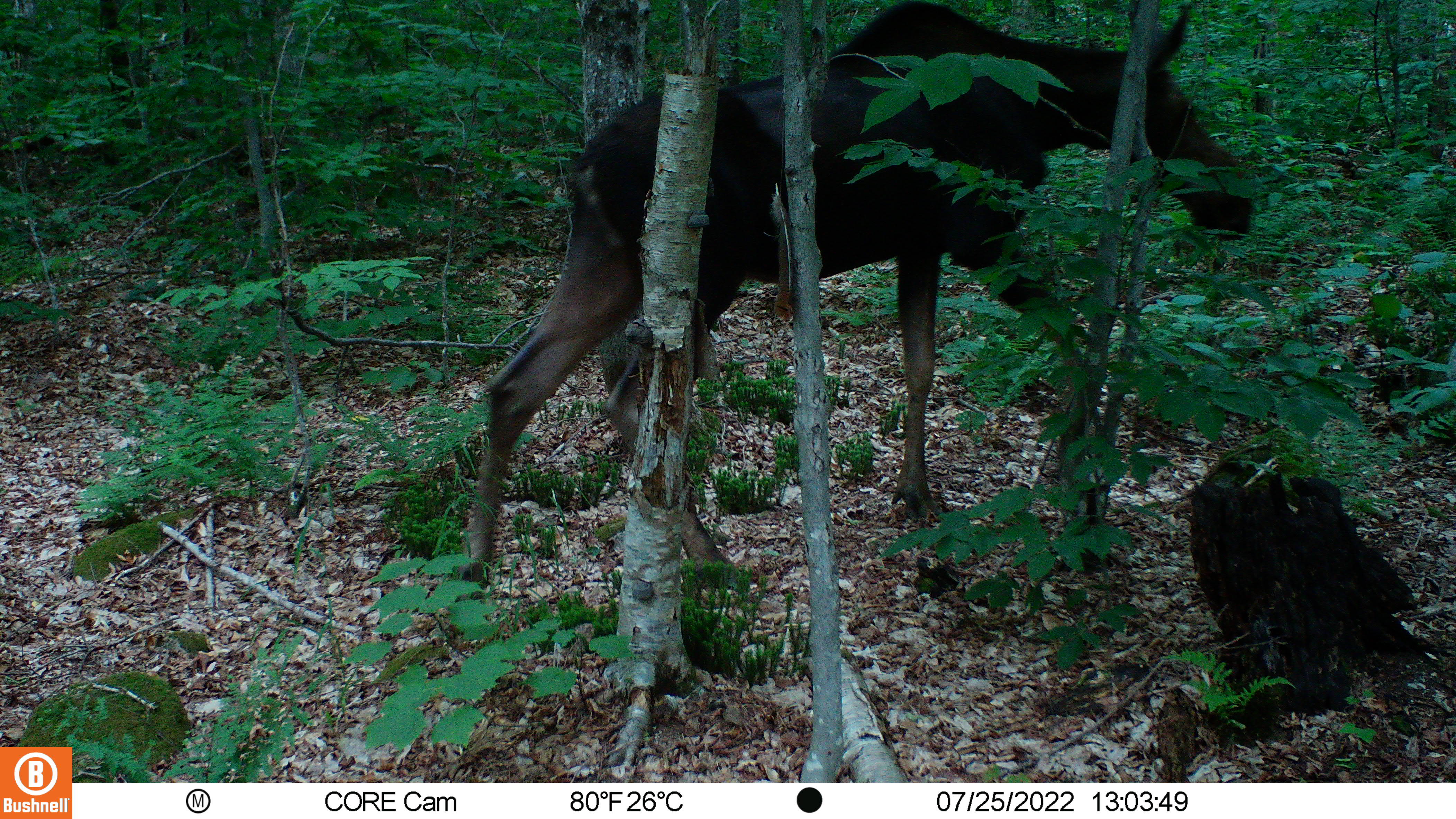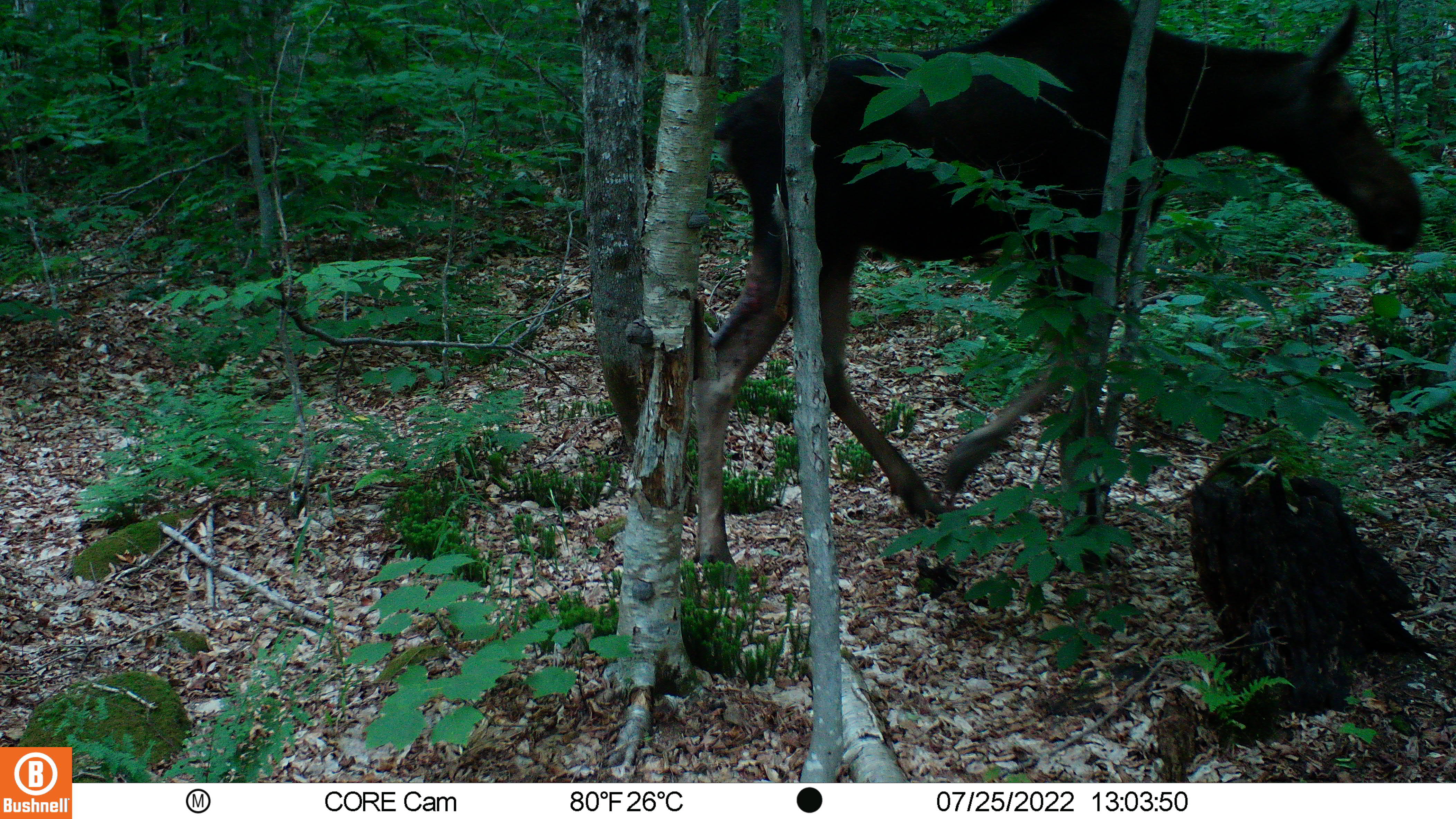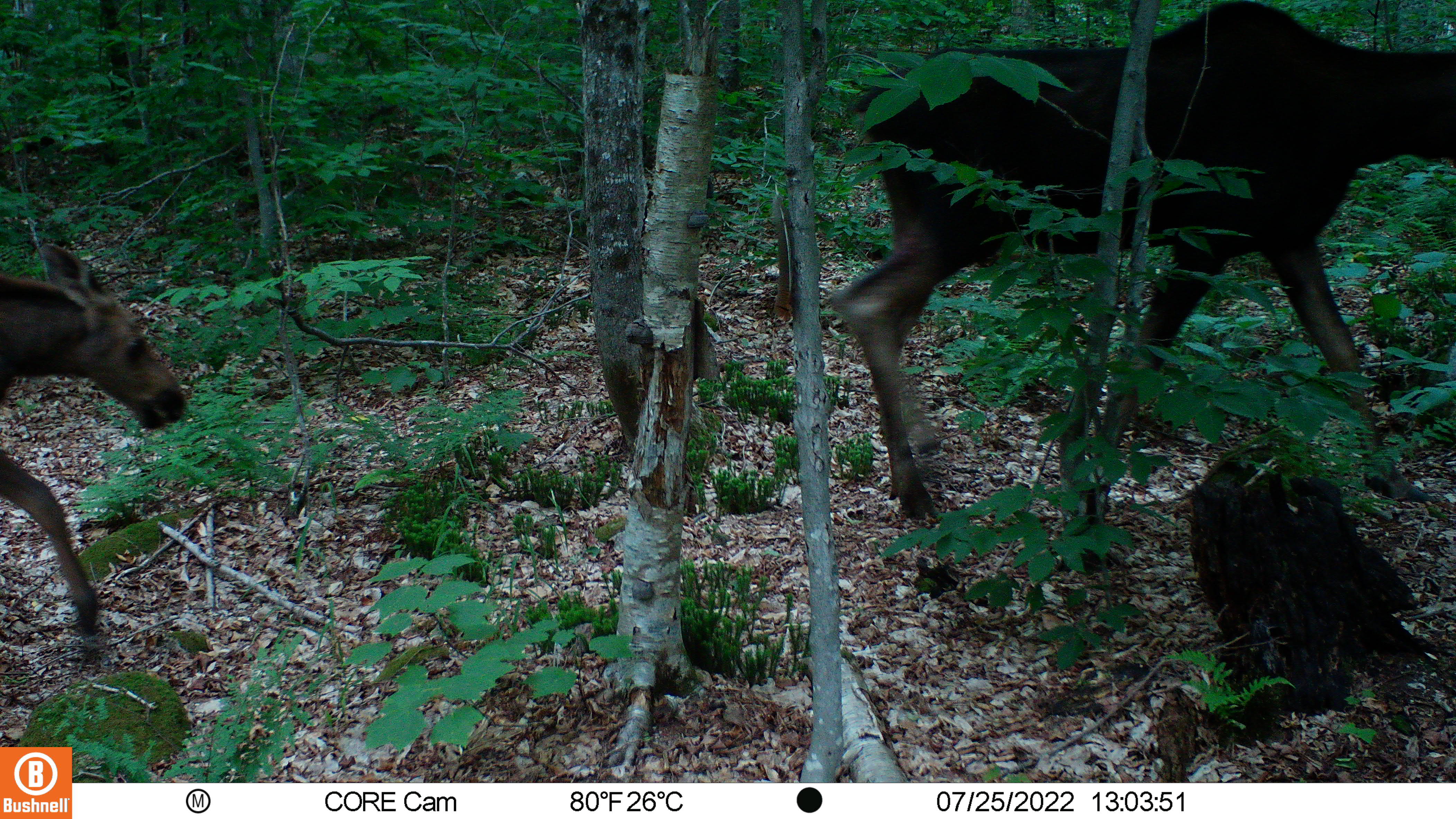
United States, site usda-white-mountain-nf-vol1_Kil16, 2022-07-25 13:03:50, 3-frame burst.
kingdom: Animalia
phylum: Chordata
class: Mammalia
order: Artiodactyla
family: Cervidae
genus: Alces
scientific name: Alces alces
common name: moose